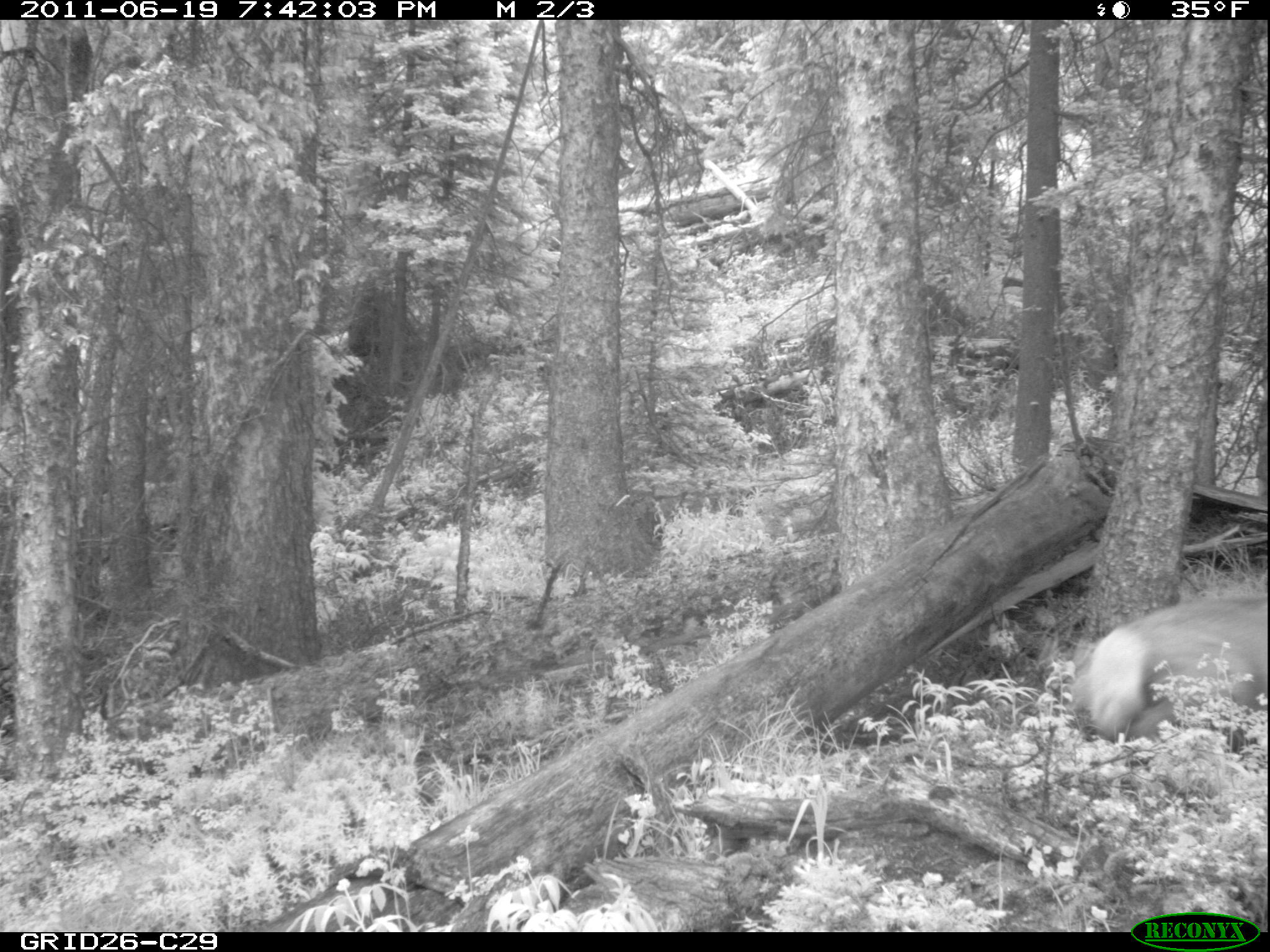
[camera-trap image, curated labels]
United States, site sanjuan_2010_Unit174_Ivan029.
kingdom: Animalia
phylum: Chordata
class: Mammalia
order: Artiodactyla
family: Cervidae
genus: Cervus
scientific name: Cervus elaphus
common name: red deer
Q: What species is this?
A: Cervus elaphus (red deer).